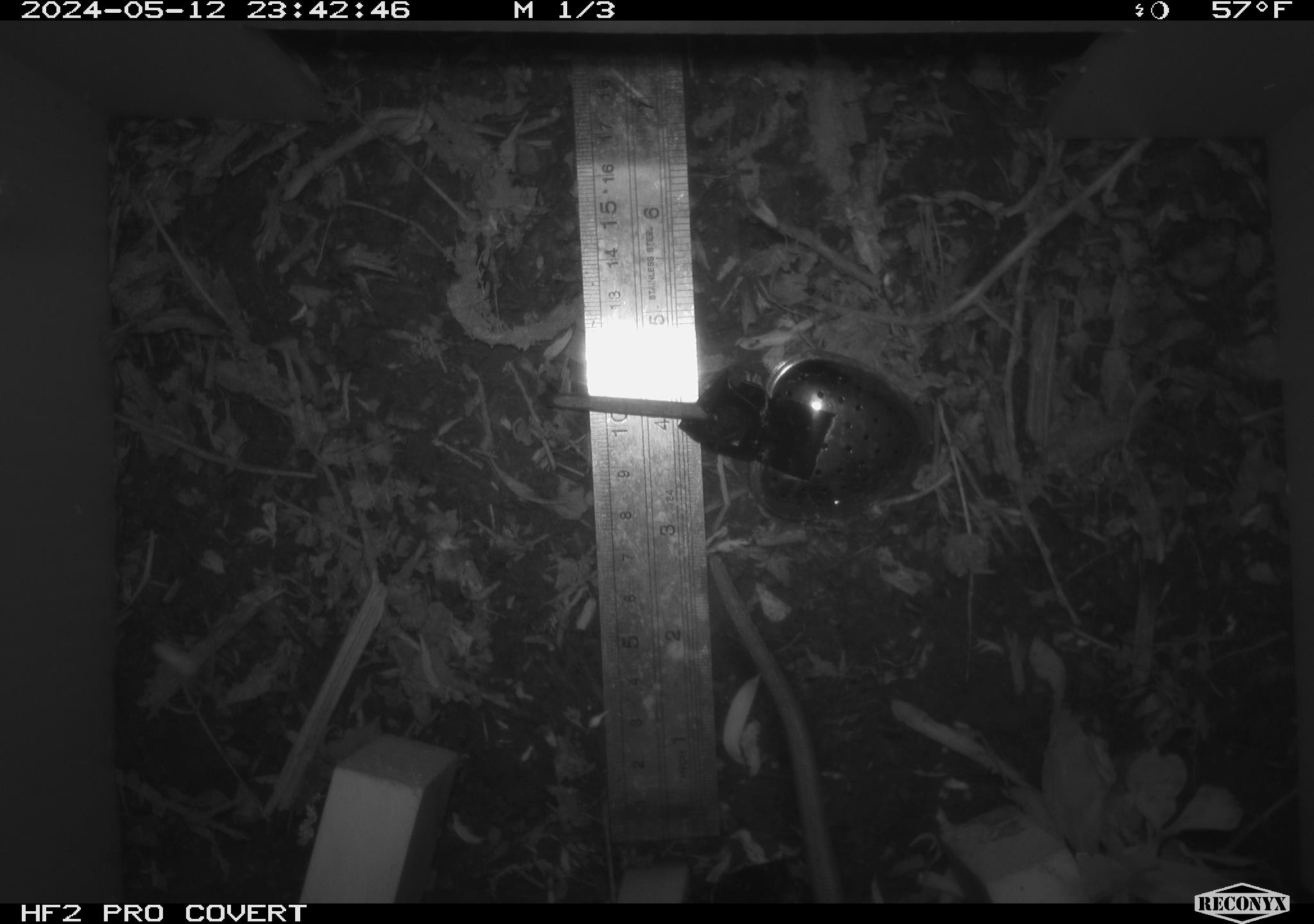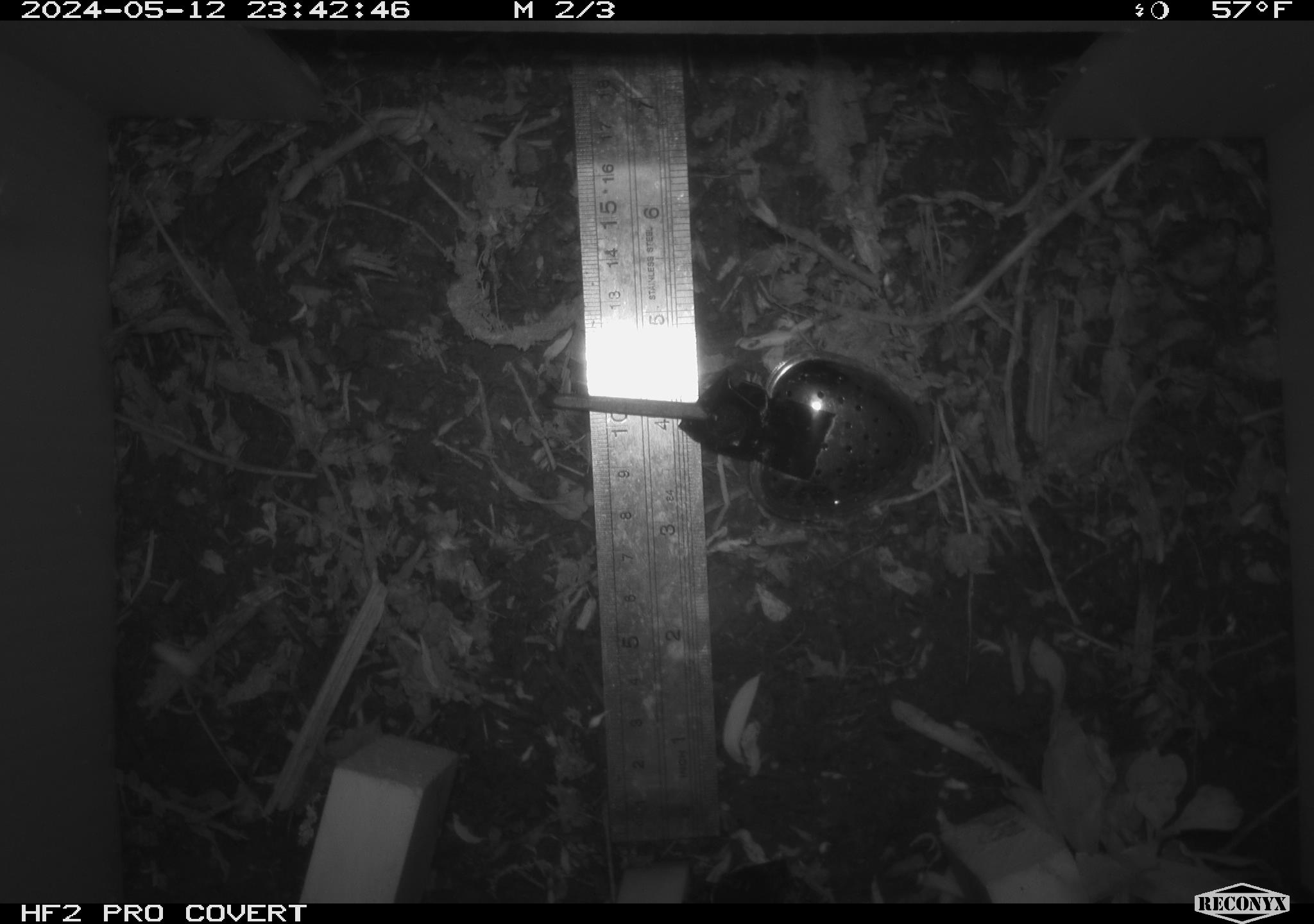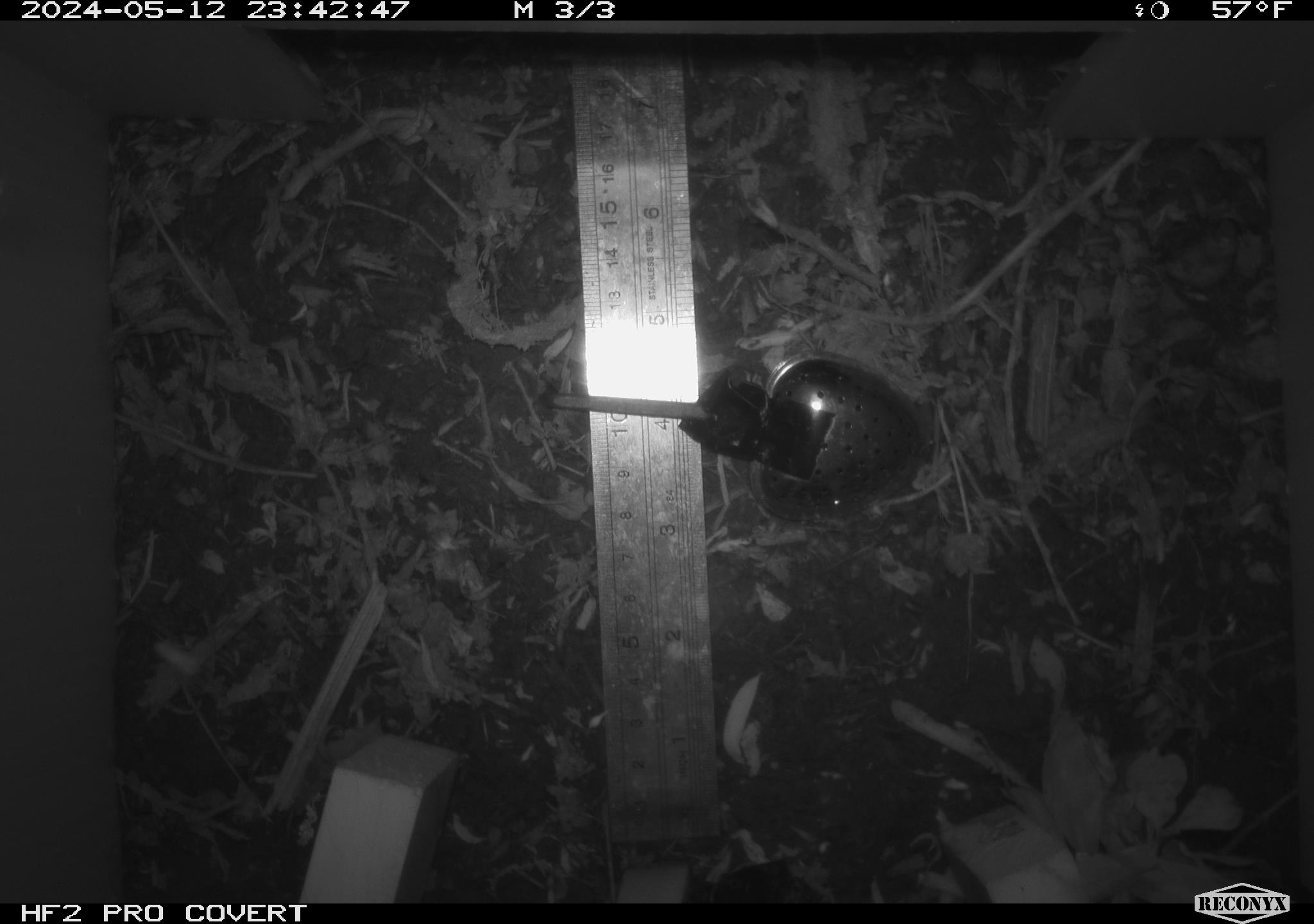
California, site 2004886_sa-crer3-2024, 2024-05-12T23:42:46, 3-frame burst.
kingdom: Animalia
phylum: Chordata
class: Mammalia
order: Rodentia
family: Muridae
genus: Rattus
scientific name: Rattus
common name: rat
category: rattus species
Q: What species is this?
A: Rattus species (rat) (Rattus).